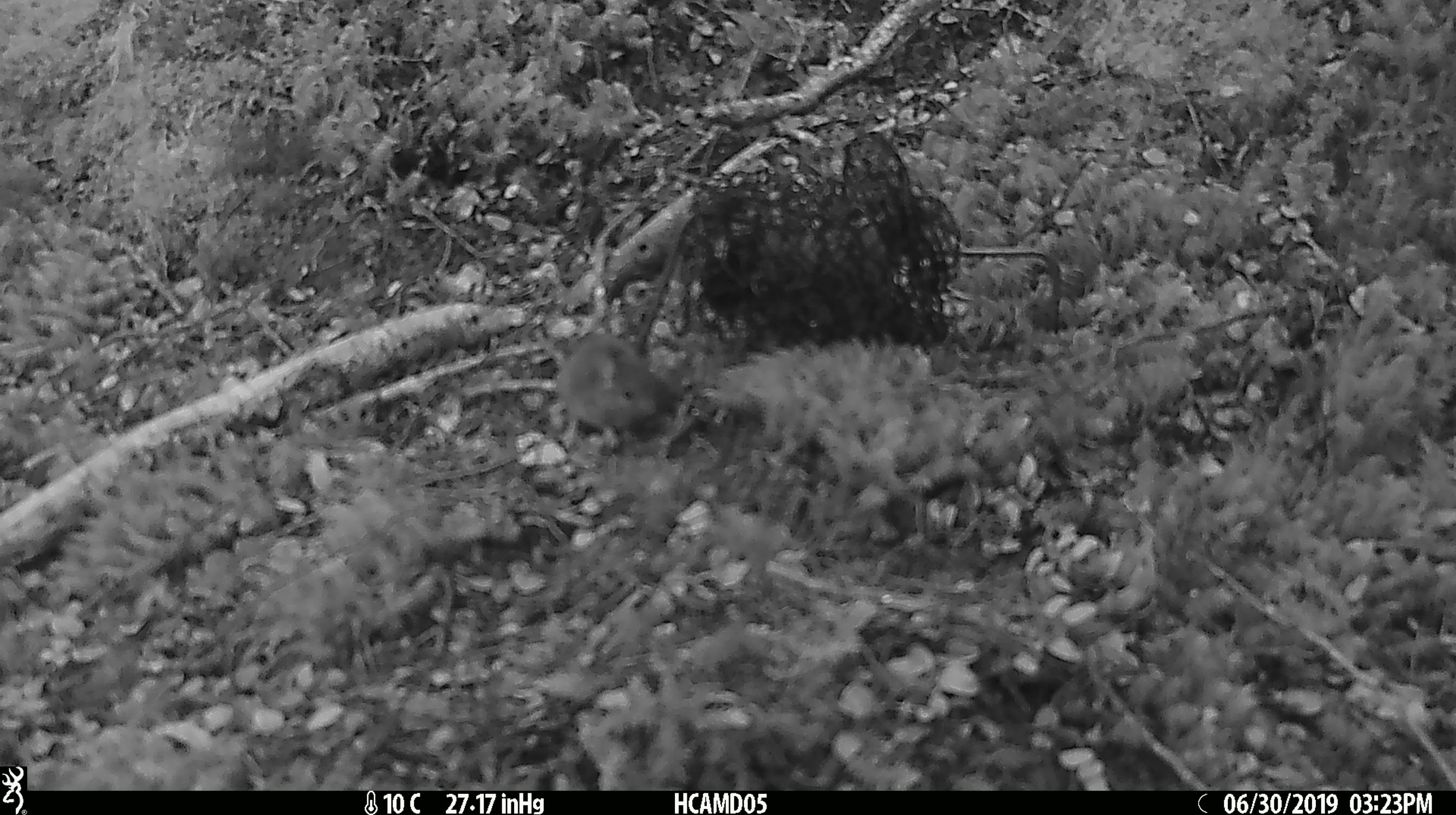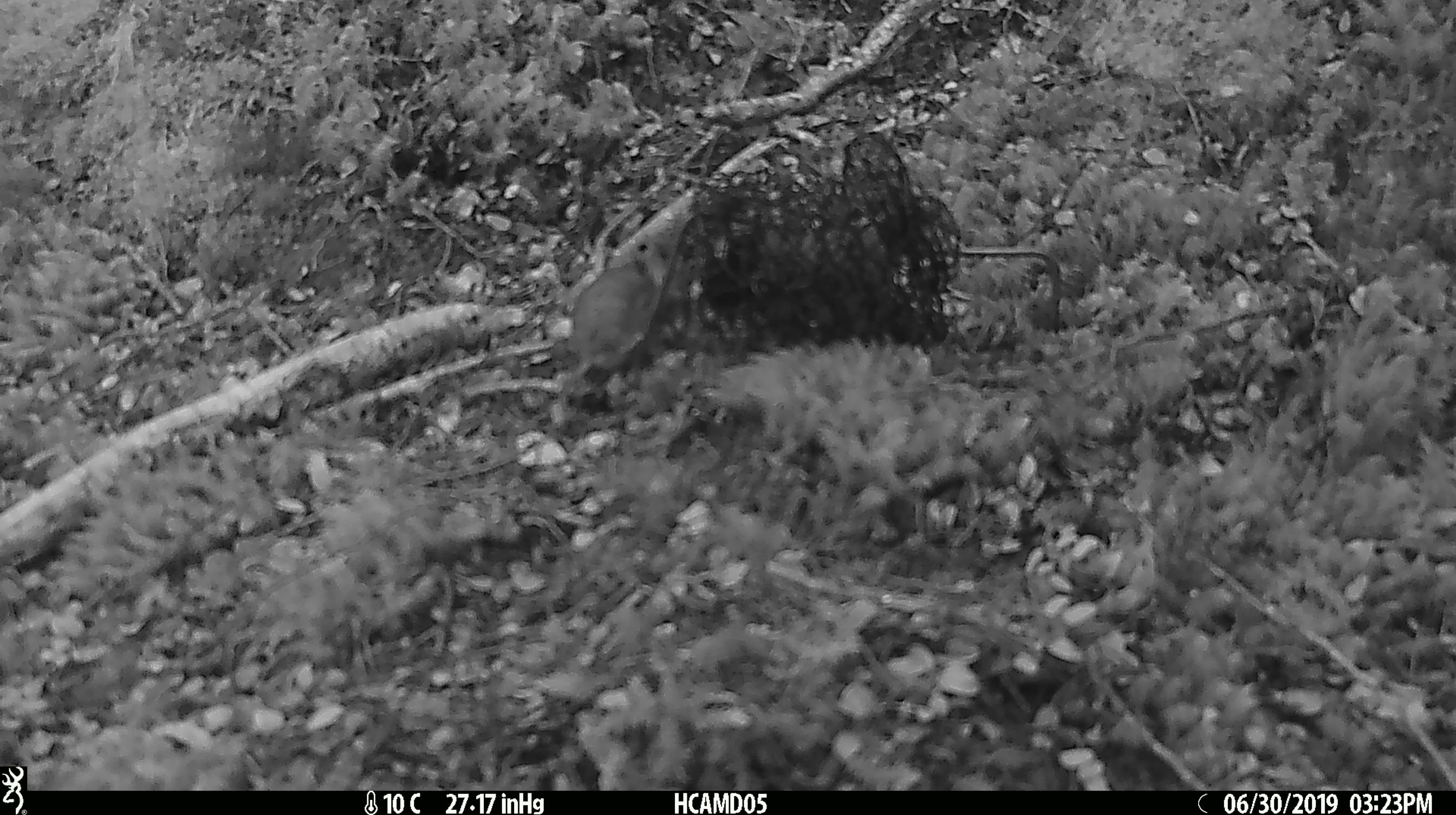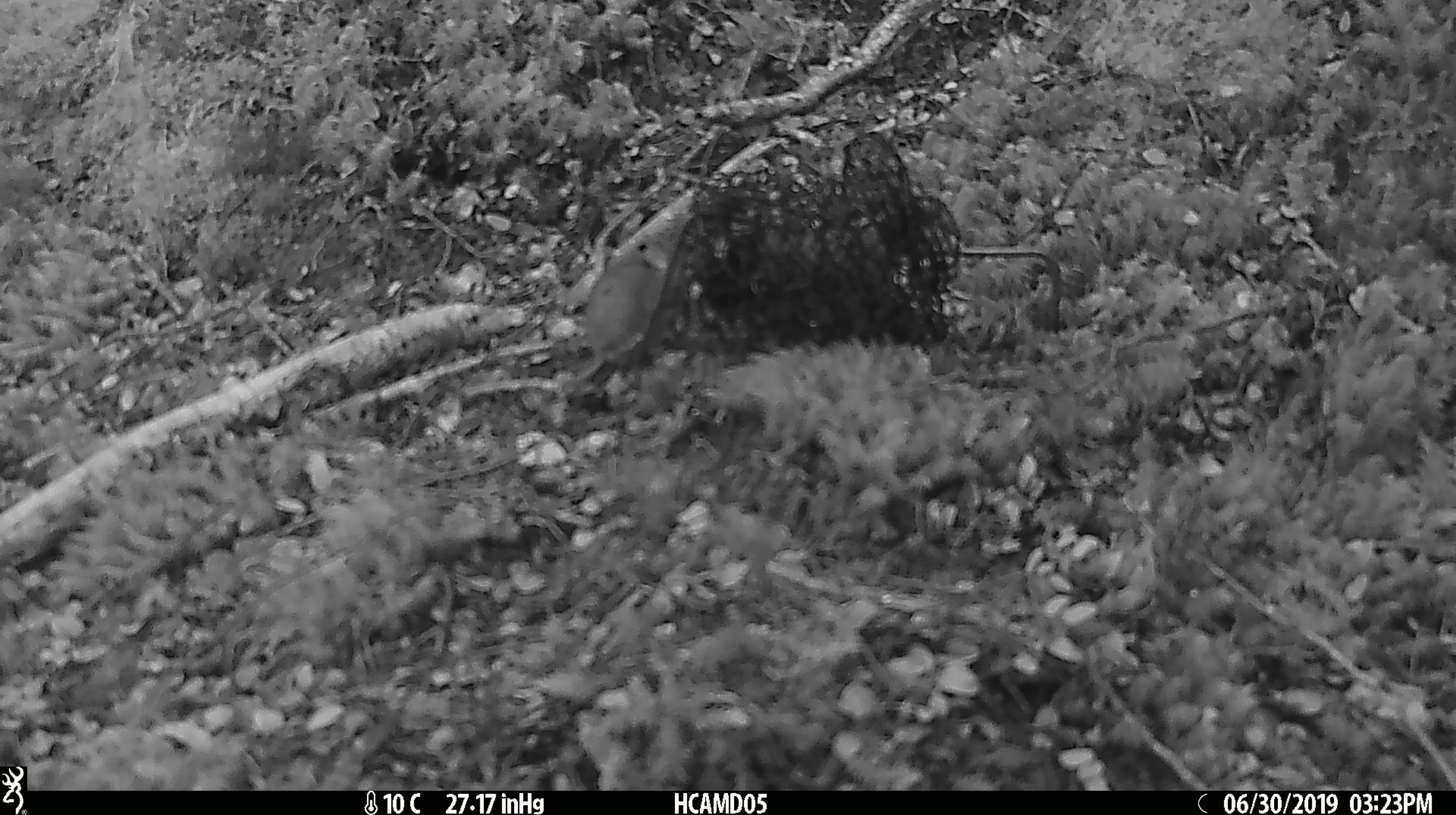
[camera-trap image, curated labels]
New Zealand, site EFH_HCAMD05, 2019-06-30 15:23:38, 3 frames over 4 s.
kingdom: Animalia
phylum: Chordata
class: Mammalia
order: Rodentia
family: Muridae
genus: Mus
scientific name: Mus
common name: mouse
Mouse (Mus).